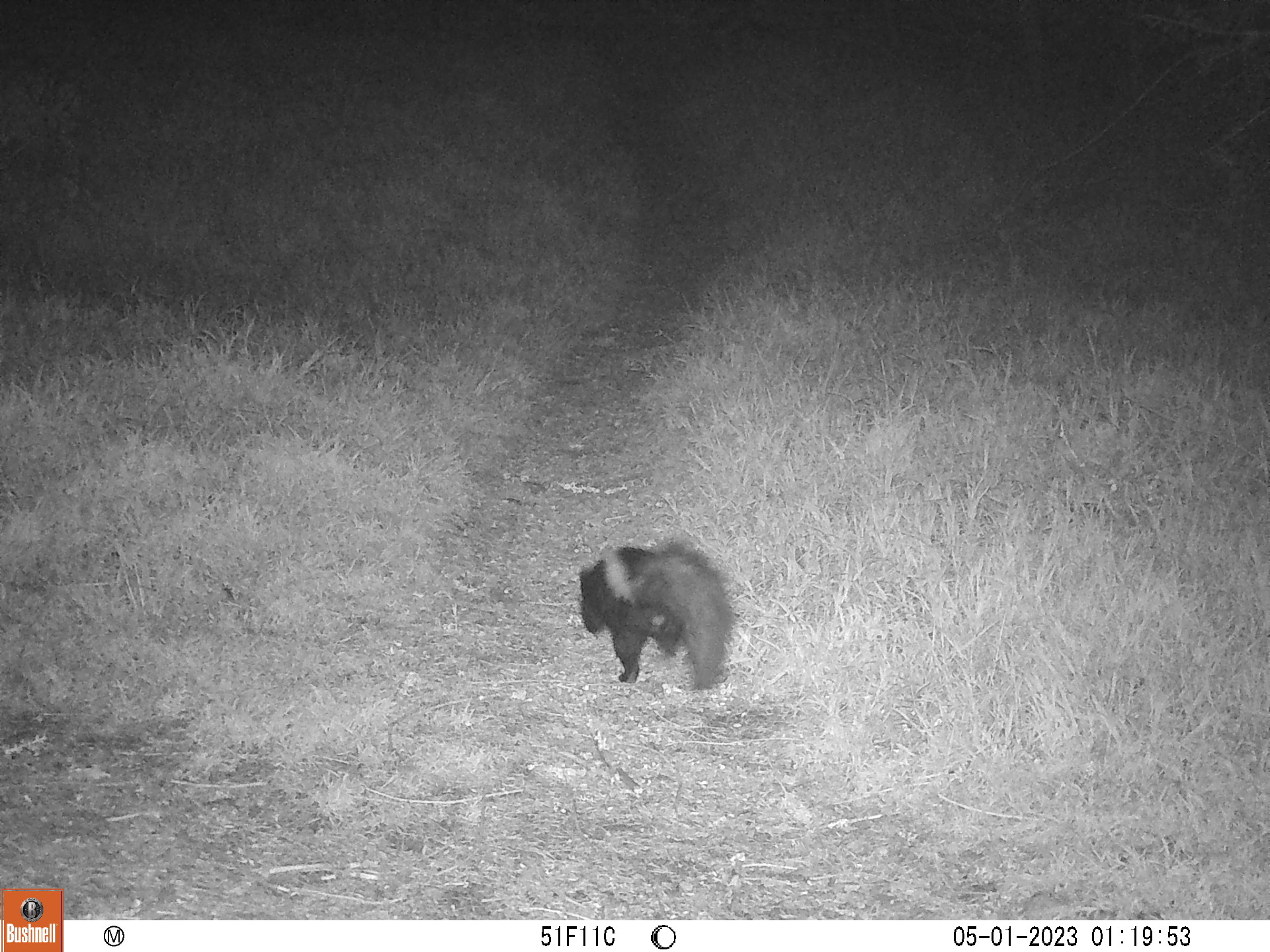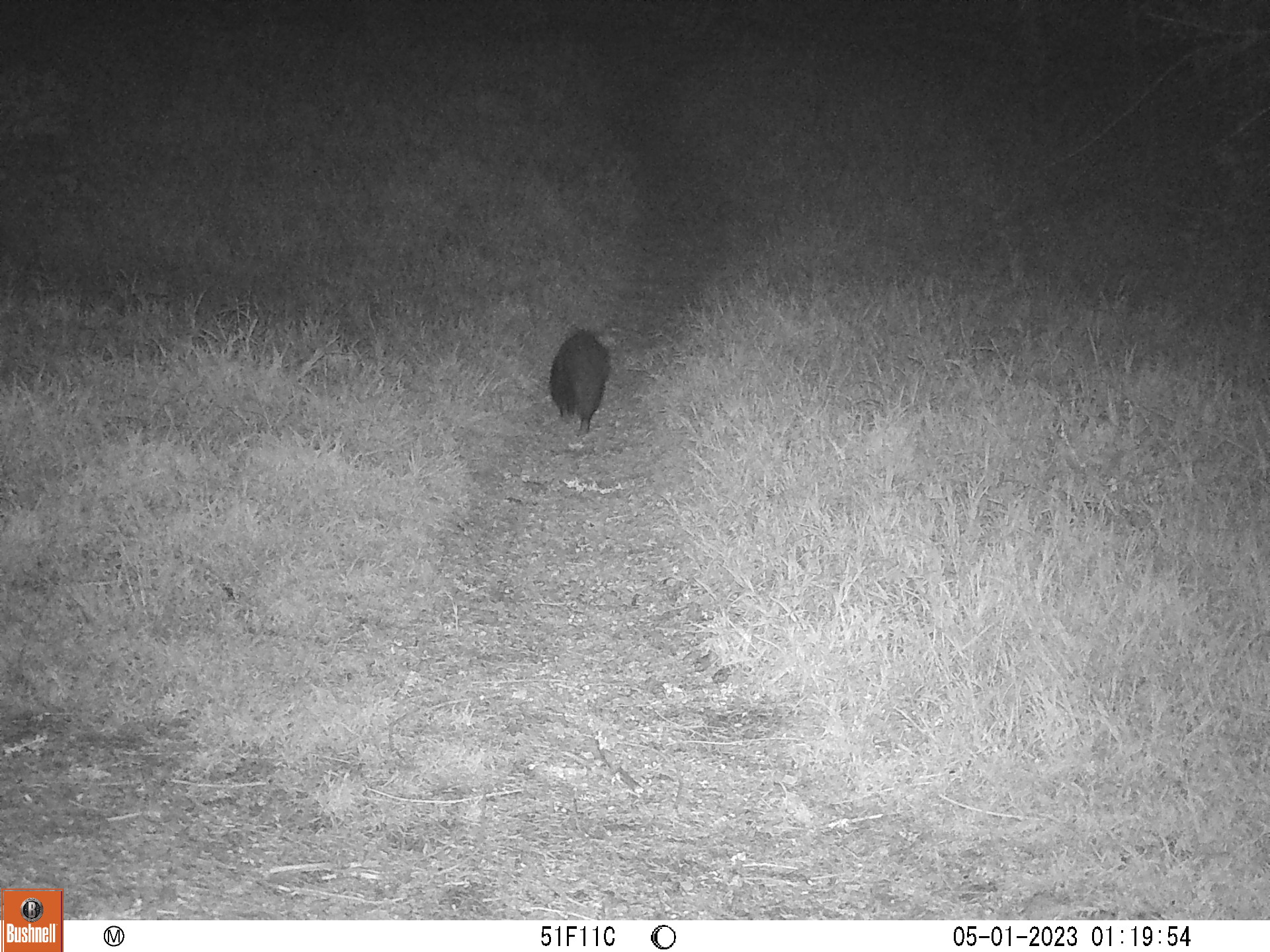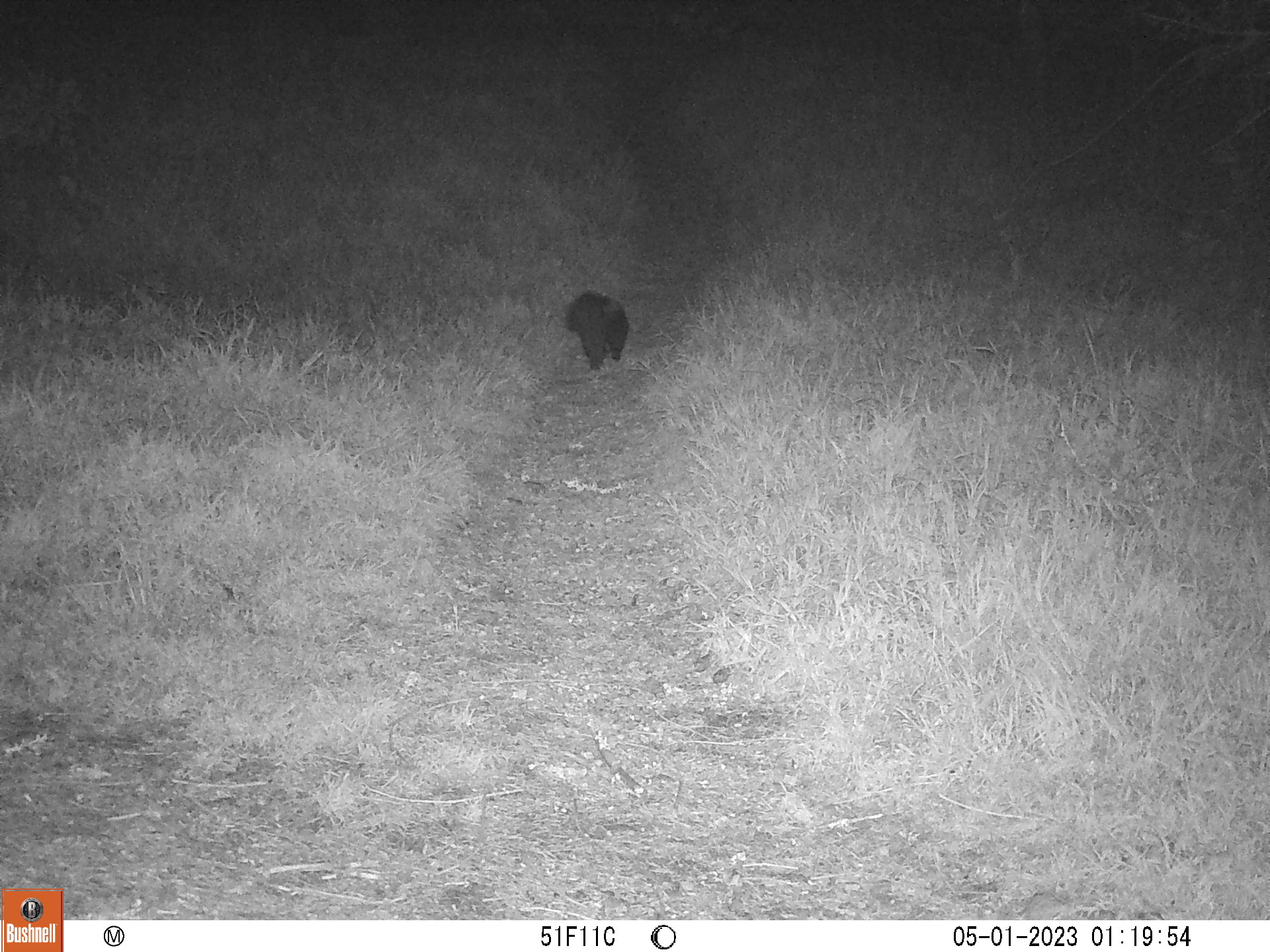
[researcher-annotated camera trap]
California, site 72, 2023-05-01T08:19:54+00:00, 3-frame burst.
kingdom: Animalia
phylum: Chordata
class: Mammalia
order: Carnivora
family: Mephitidae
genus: Mephitis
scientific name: Mephitis mephitis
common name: striped skunk